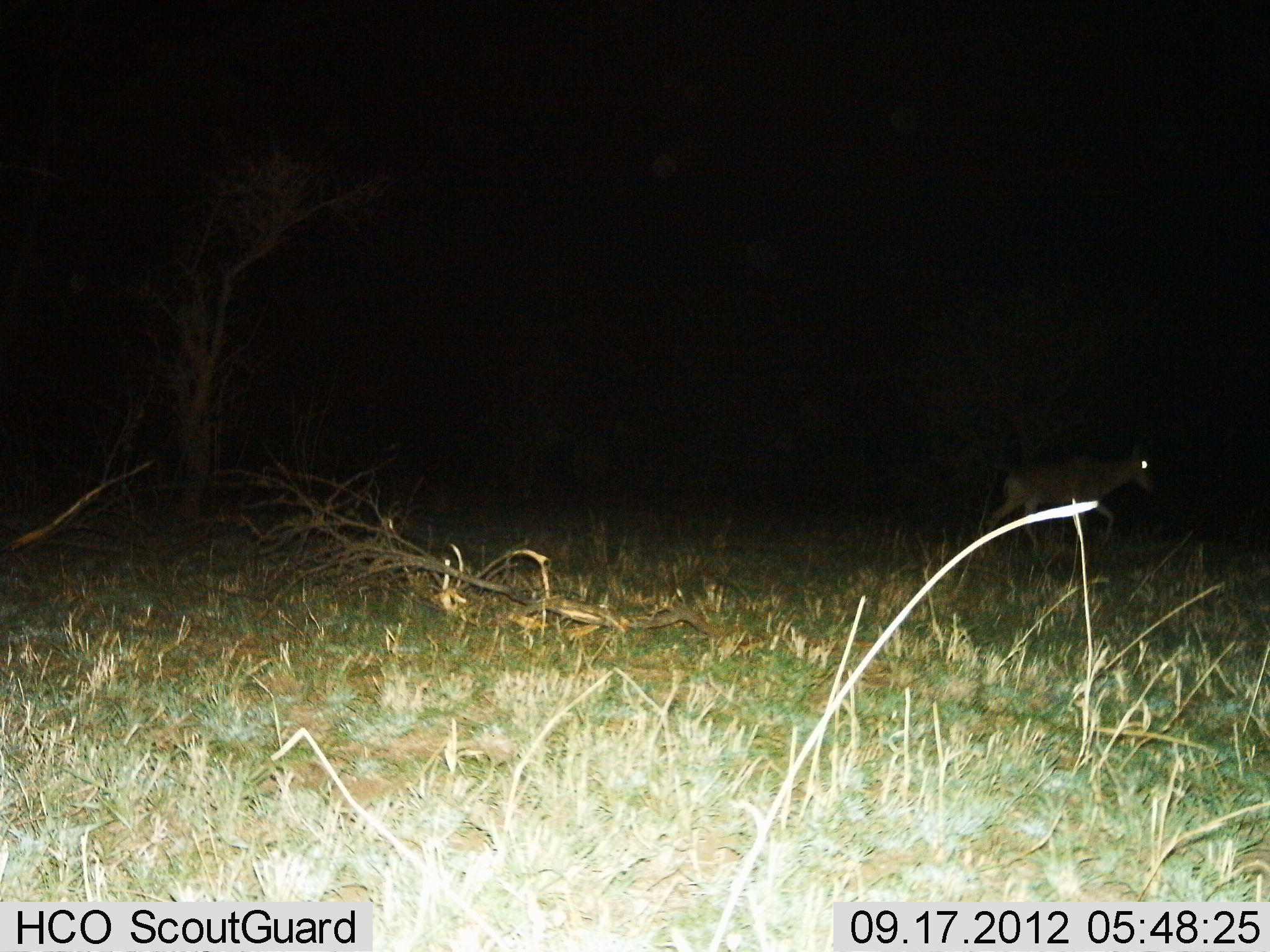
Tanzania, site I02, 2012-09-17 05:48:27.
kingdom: Animalia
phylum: Chordata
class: Mammalia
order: Artiodactyla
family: Bovidae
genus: Alcelaphus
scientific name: Alcelaphus buselaphus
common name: hartebeest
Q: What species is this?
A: Hartebeest (Alcelaphus buselaphus).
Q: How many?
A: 1.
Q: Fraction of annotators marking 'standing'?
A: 10%.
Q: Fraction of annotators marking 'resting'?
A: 0%.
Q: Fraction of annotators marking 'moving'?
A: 90%.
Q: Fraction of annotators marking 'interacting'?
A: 0%.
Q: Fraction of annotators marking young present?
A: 0%.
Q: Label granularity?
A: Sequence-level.